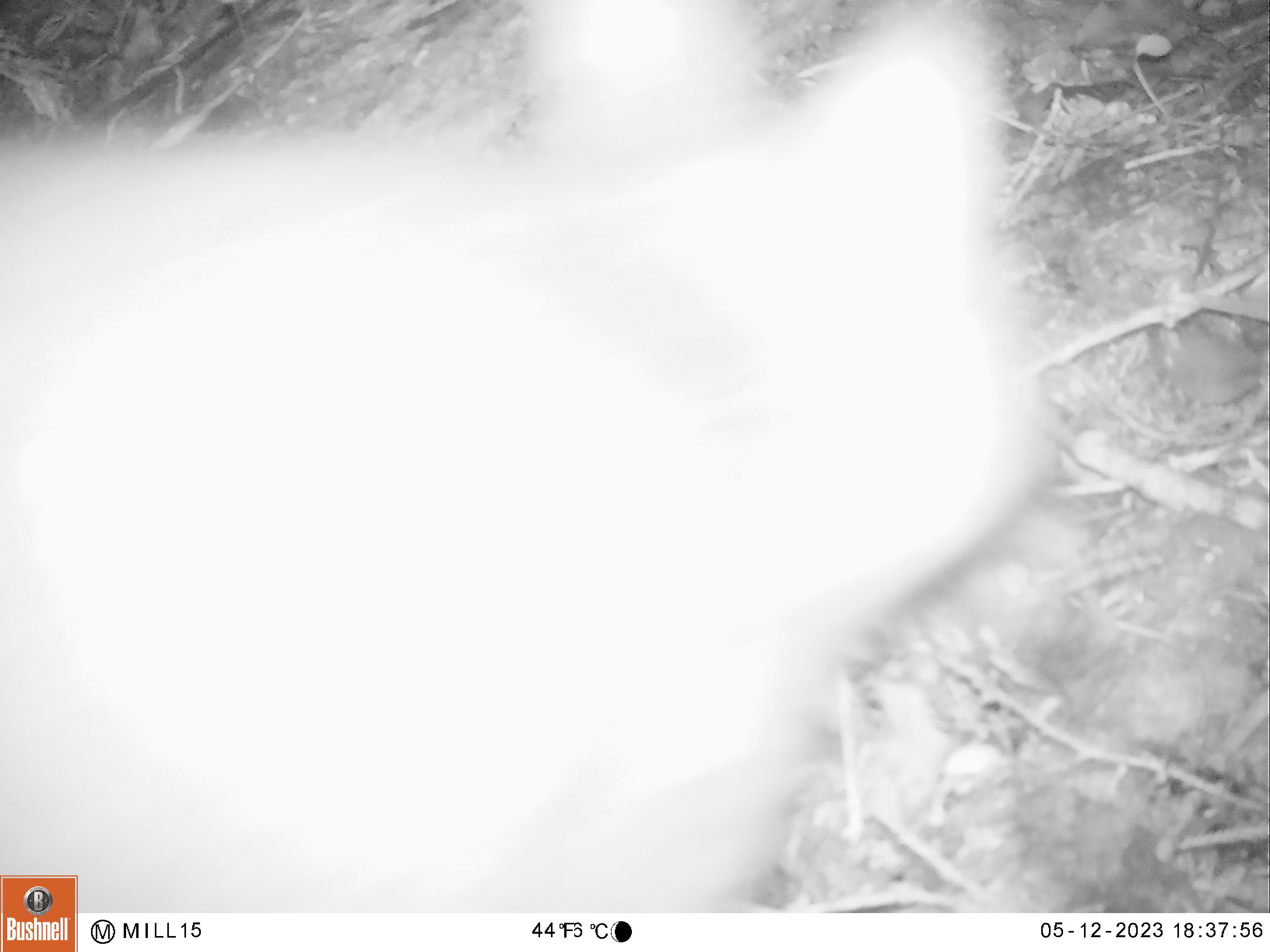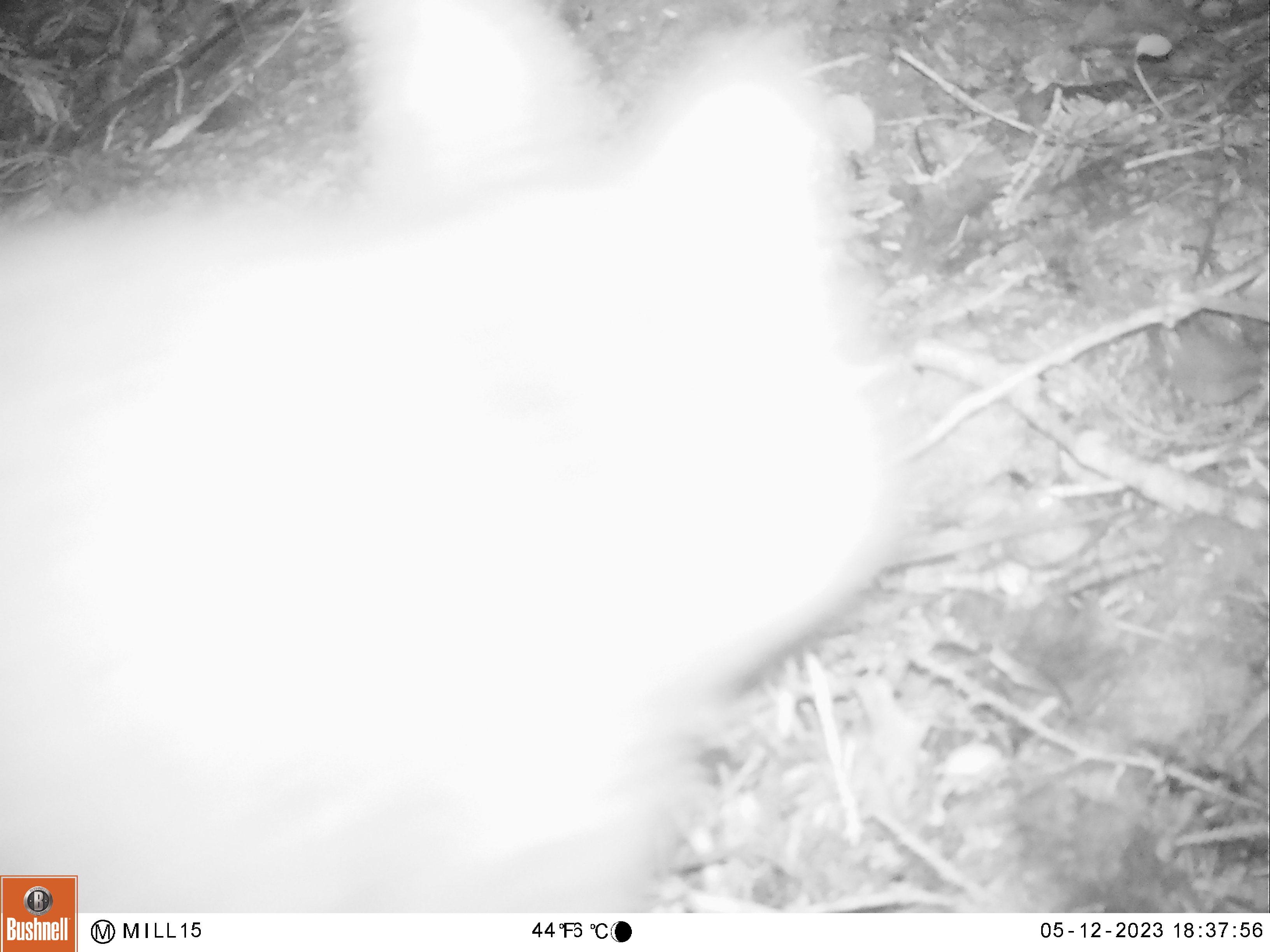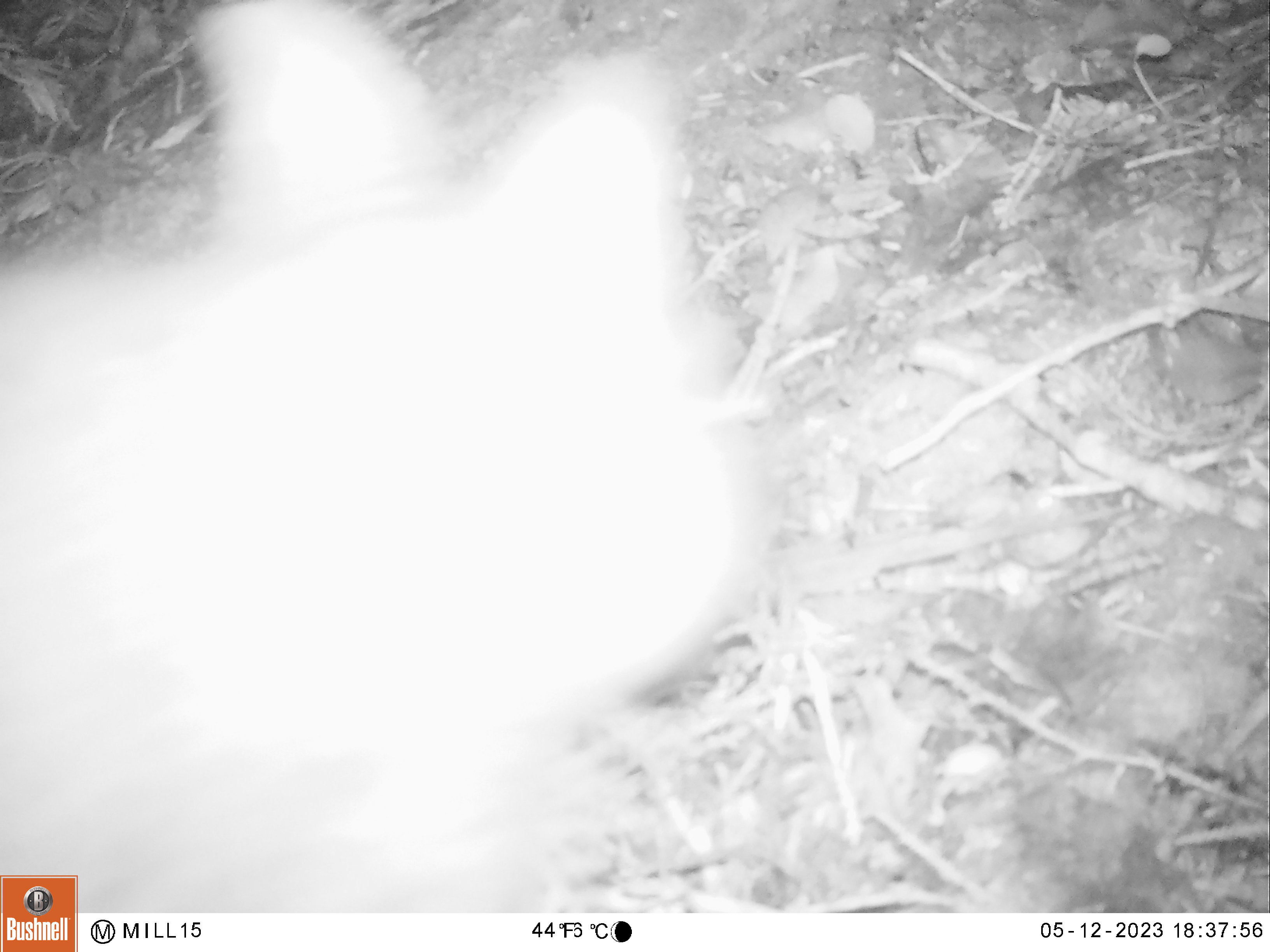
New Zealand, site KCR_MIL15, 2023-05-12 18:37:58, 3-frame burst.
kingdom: Animalia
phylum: Chordata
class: Mammalia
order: Diprotodontia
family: Phalangeridae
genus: Trichosurus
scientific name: Trichosurus vulpecula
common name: common brushtail possum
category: possum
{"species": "possum (common brushtail possum) (Trichosurus vulpecula)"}